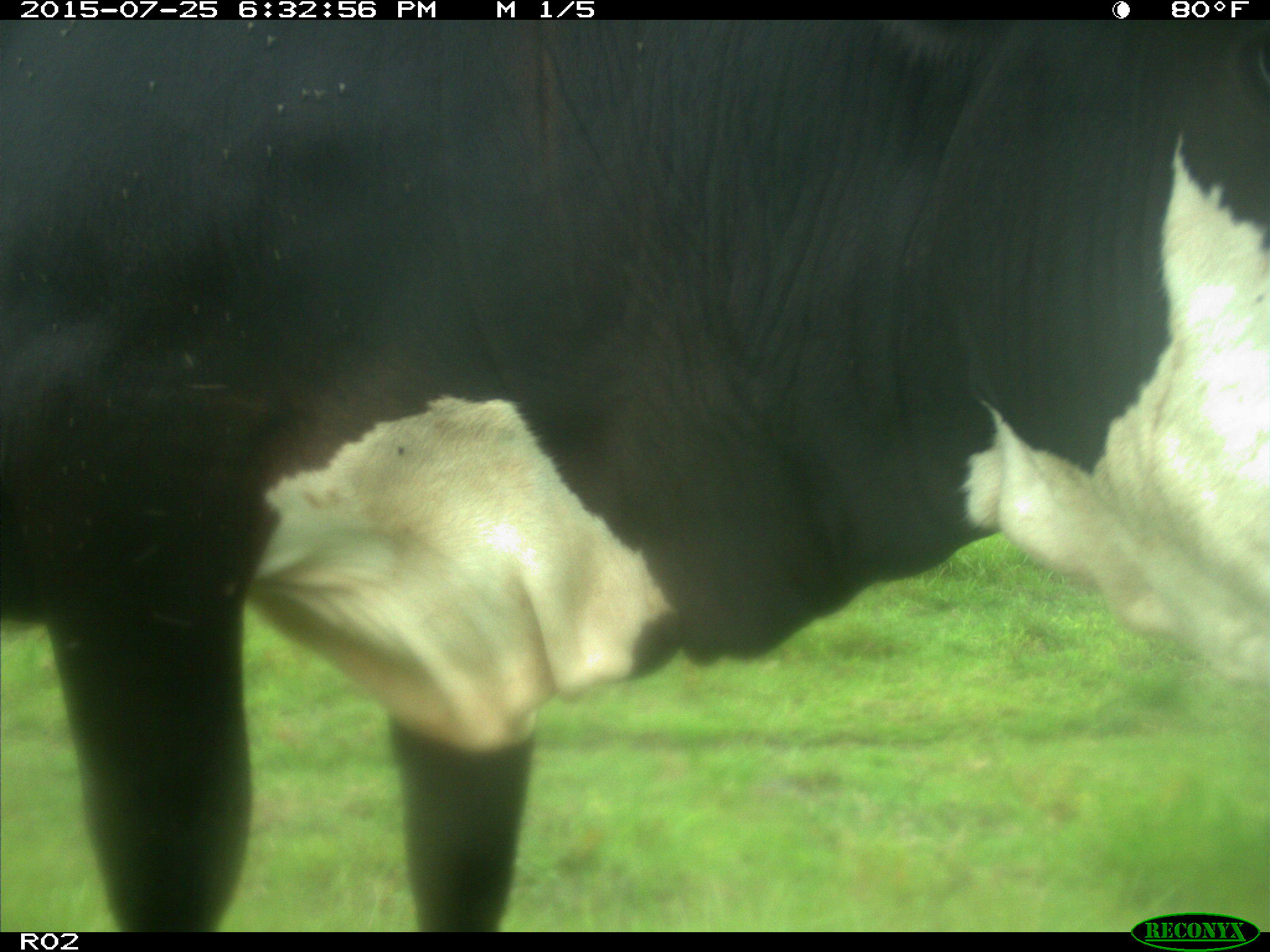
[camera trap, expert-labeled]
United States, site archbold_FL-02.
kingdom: Animalia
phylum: Chordata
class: Mammalia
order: Artiodactyla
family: Bovidae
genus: Bos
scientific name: Bos taurus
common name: domestic cow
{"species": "Bos taurus (domestic cow)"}